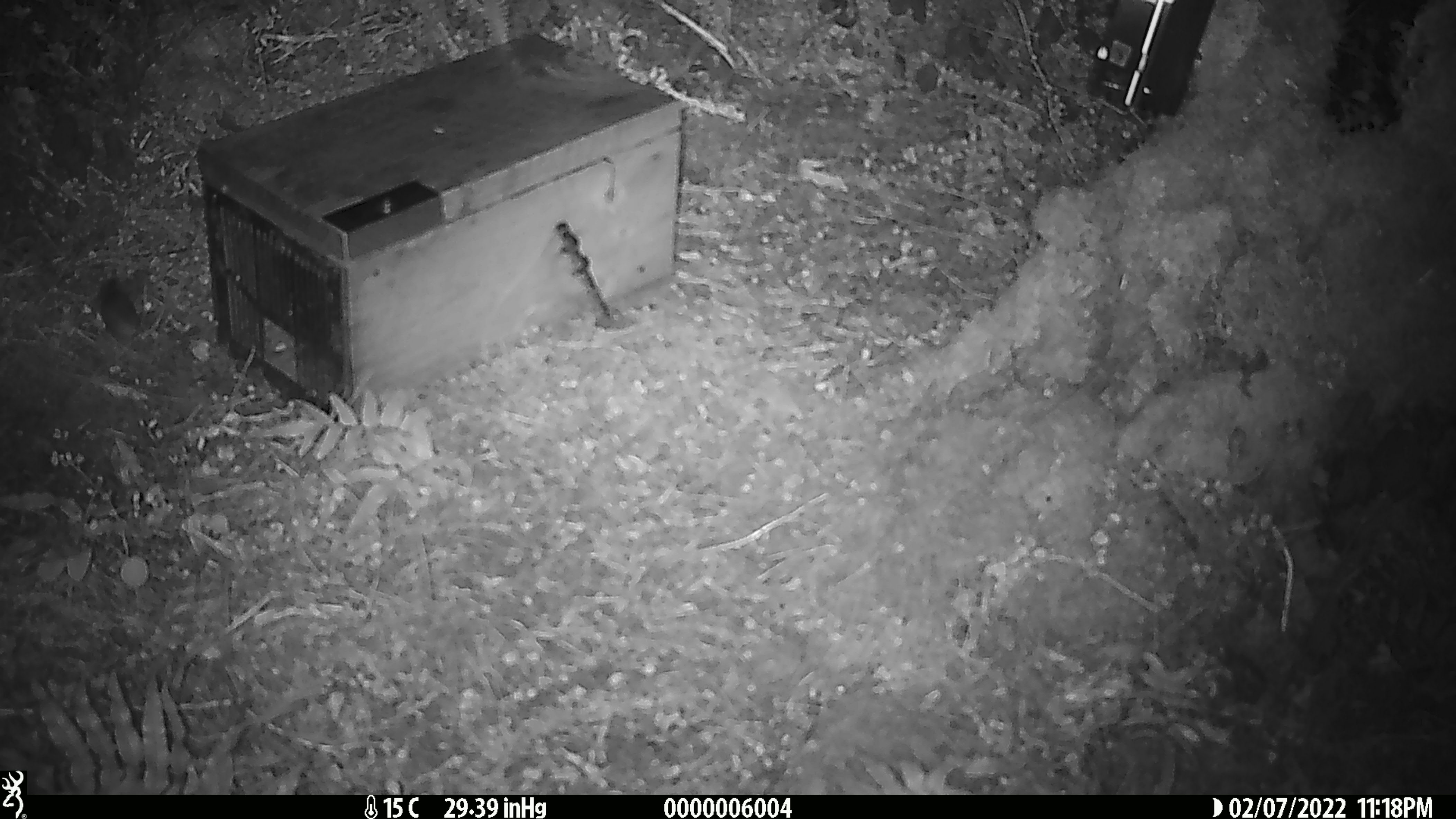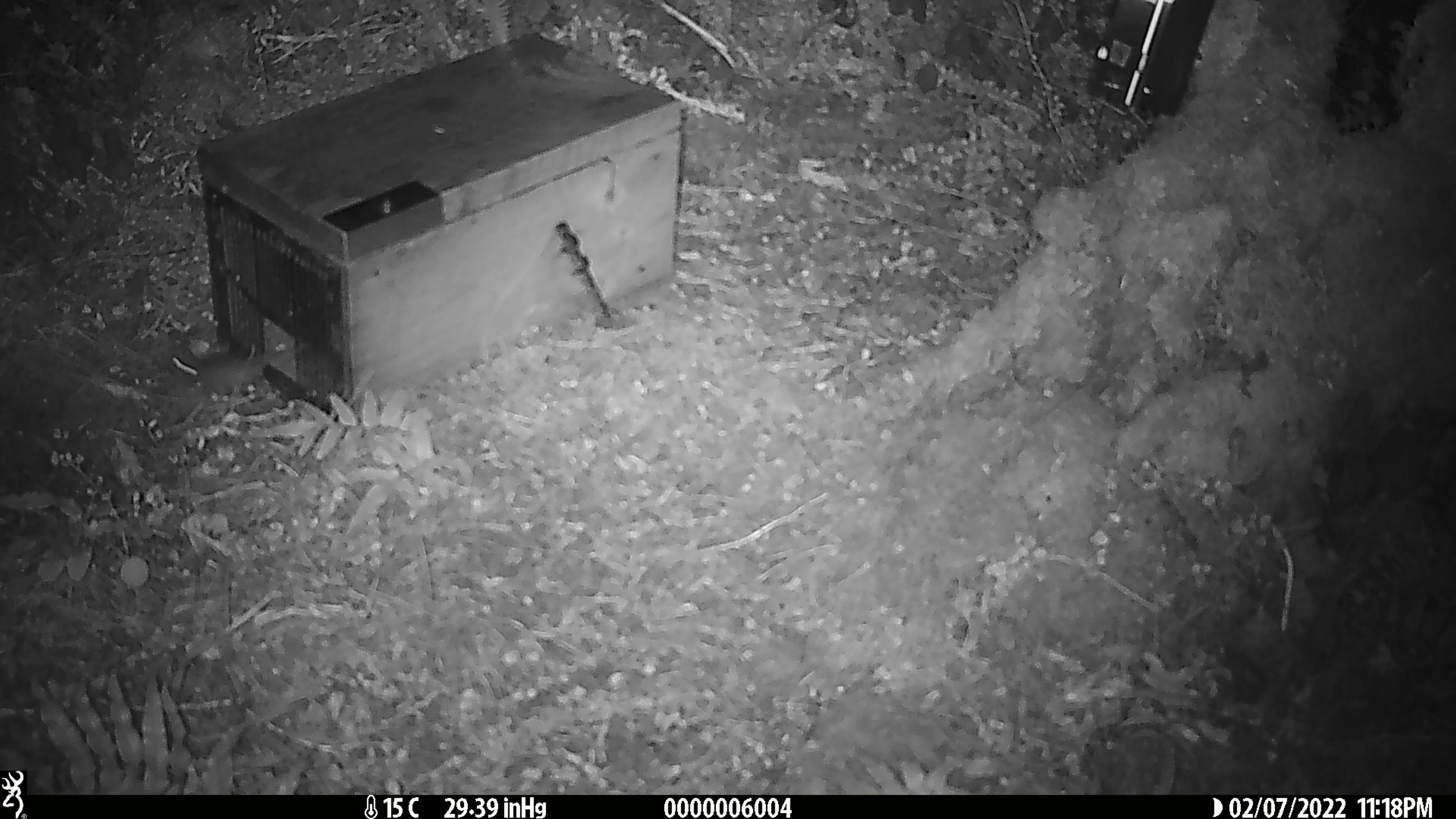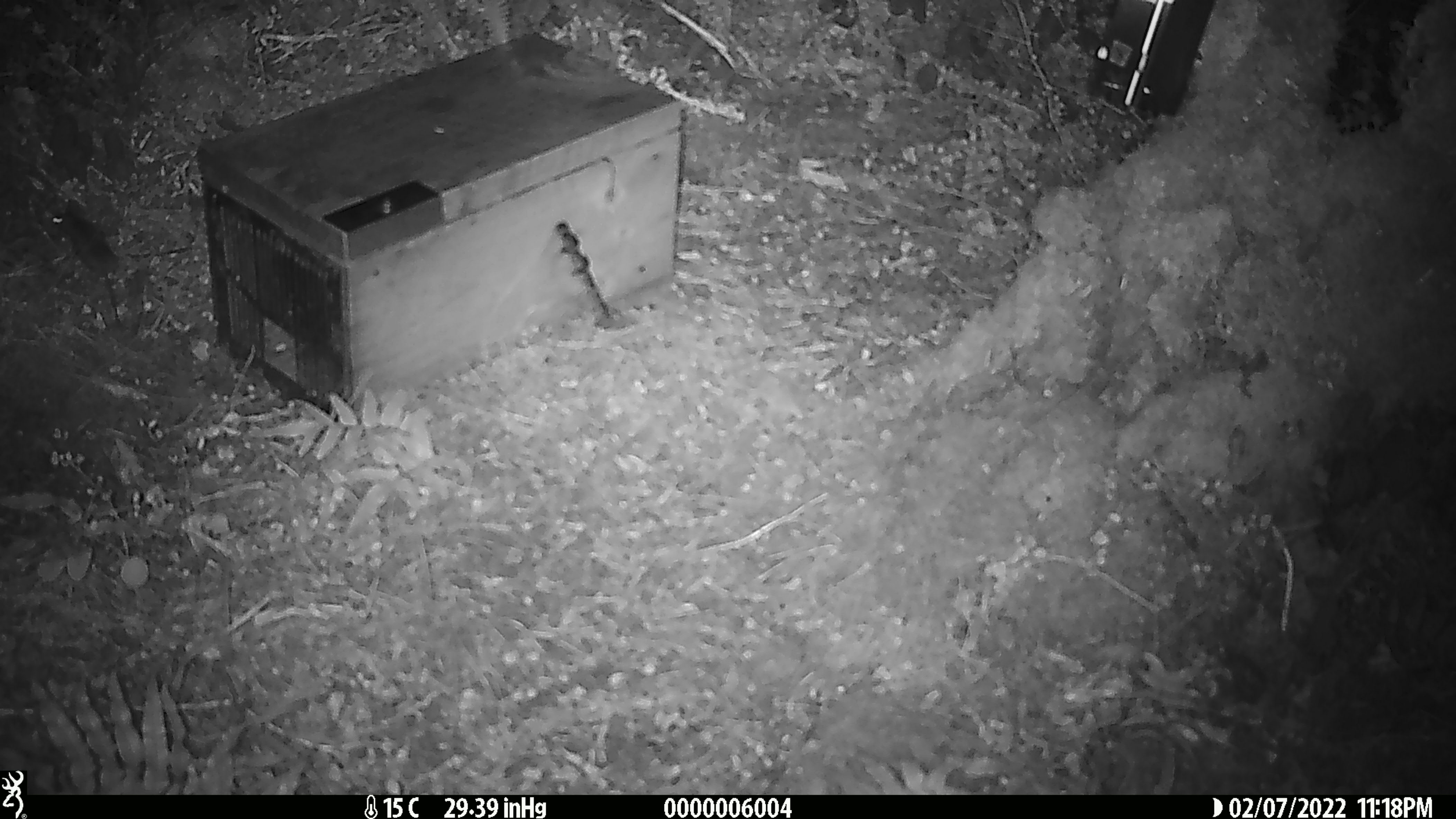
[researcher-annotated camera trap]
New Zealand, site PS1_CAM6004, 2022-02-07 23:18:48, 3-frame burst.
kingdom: Animalia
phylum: Chordata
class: Mammalia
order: Rodentia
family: Muridae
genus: Mus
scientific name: Mus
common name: mouse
Mouse (Mus).